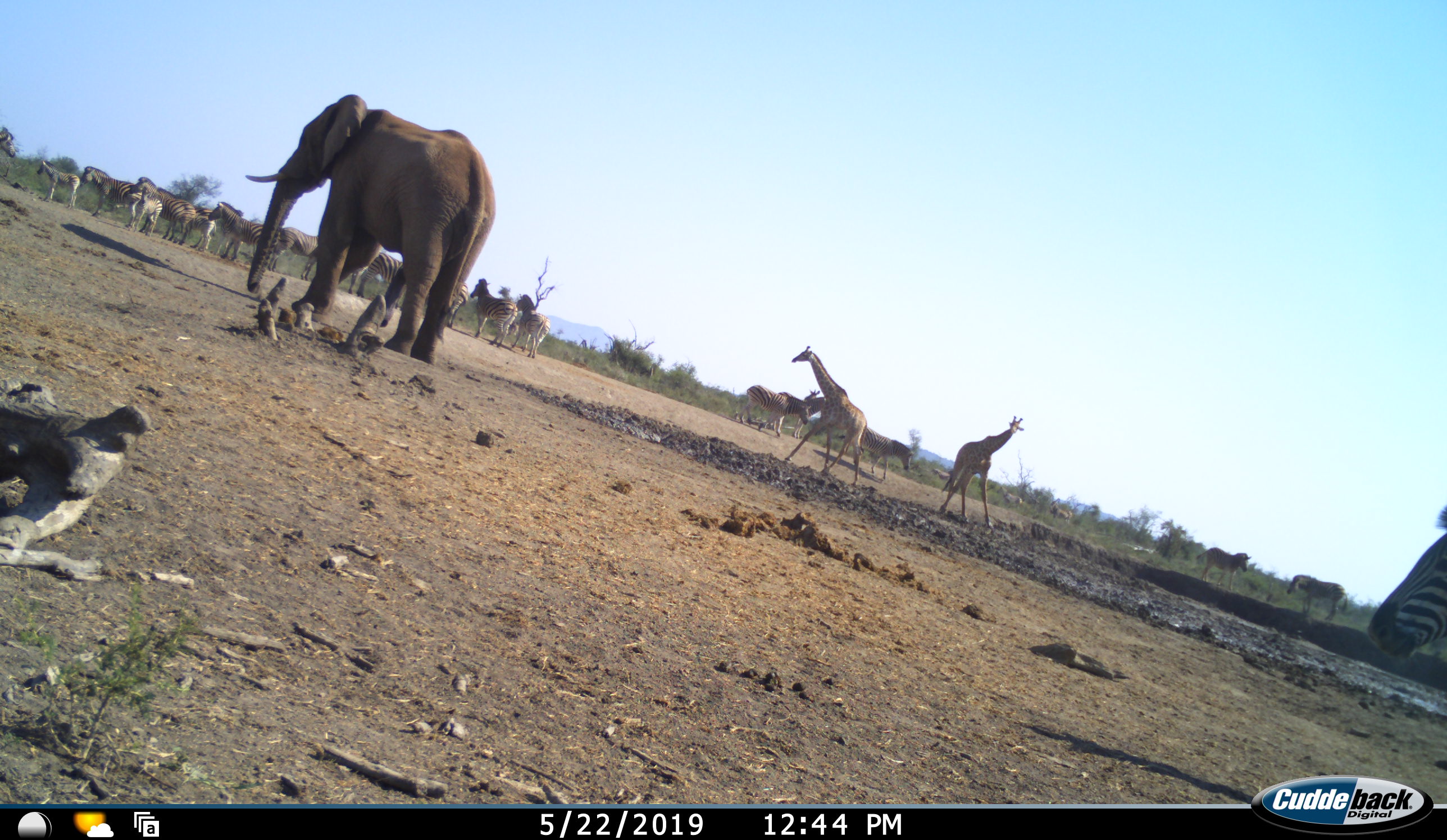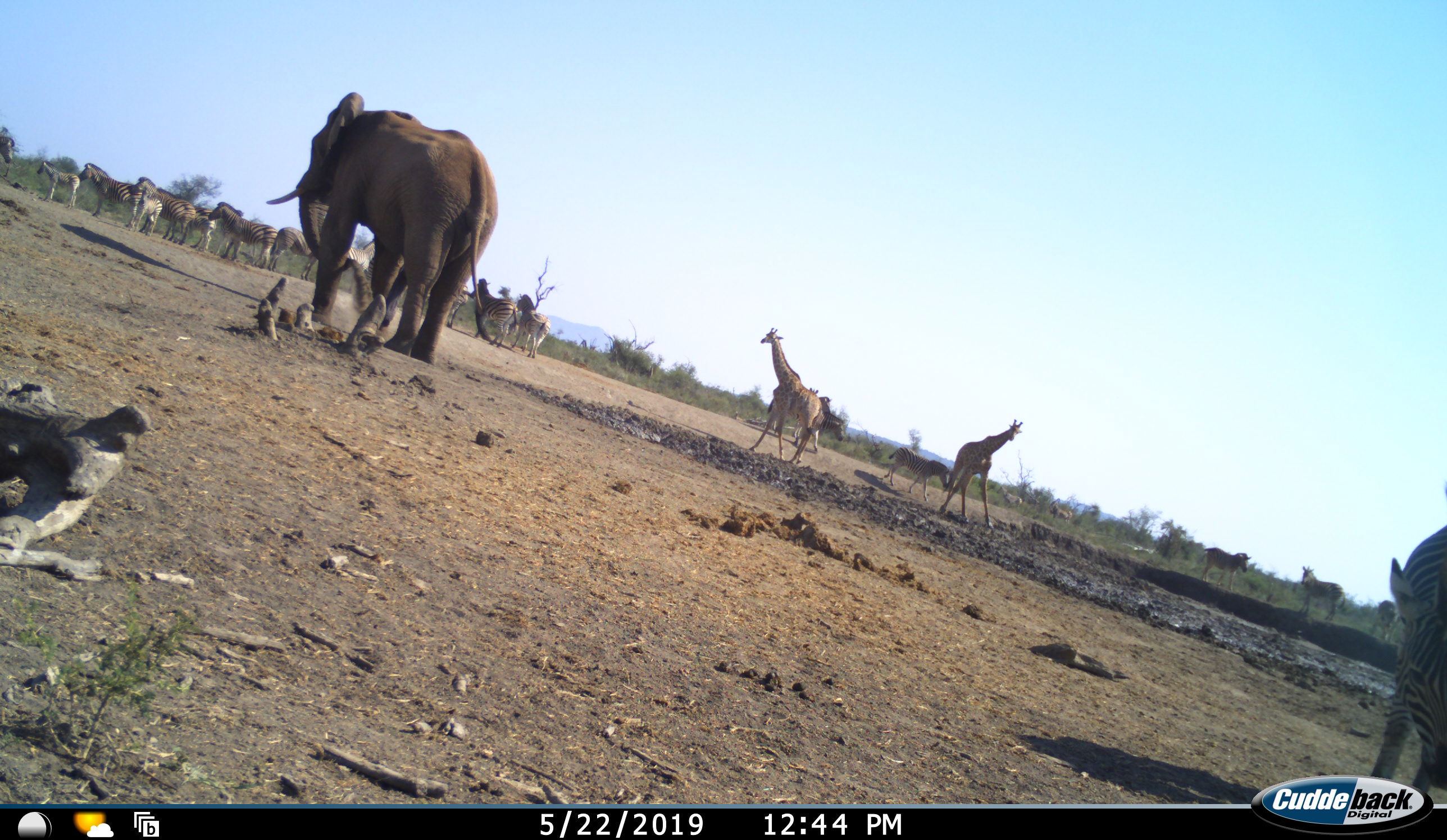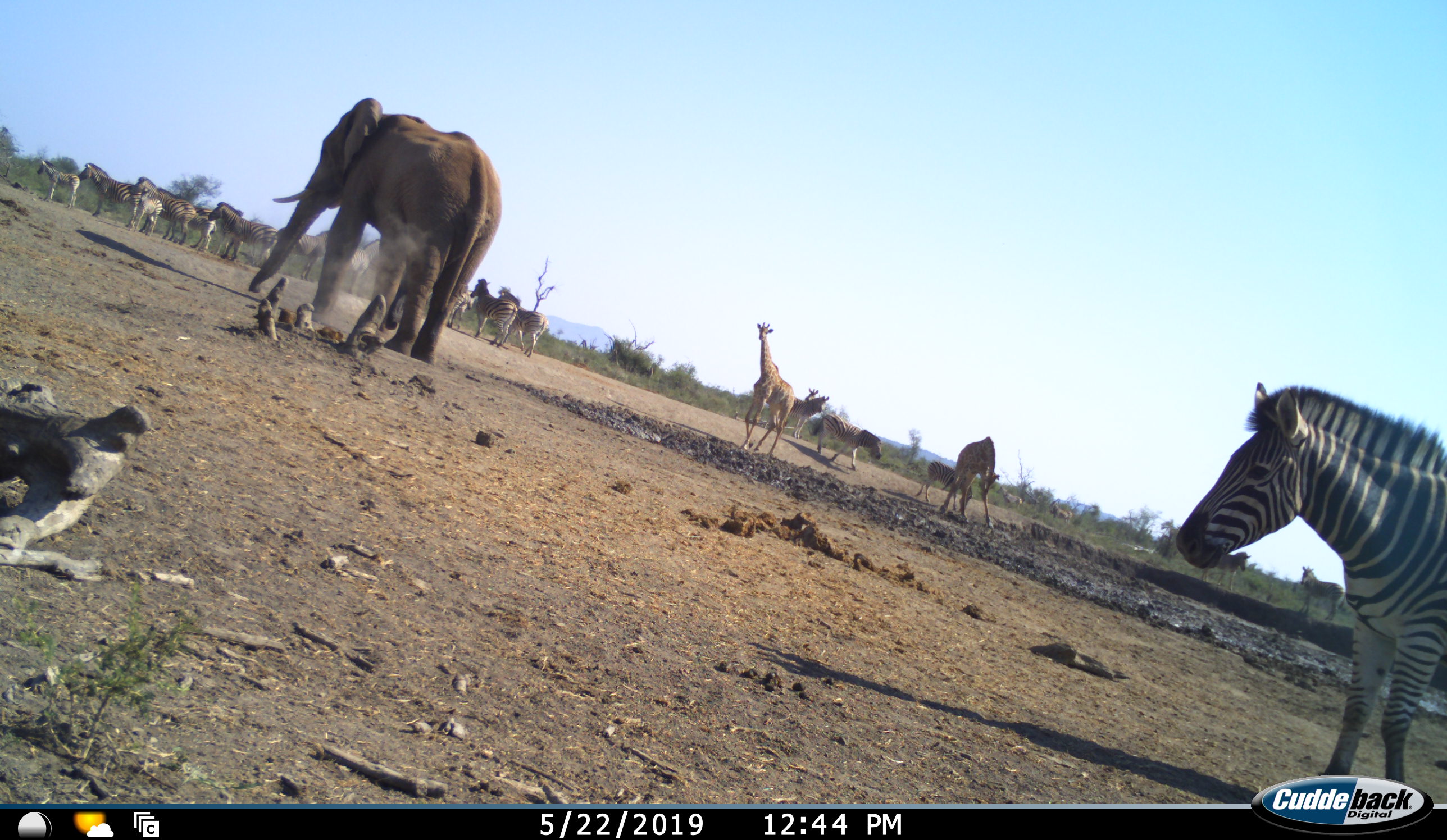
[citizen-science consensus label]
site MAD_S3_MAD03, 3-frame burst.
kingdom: Animalia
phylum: Chordata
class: Mammalia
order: Proboscidea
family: Elephantidae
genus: Loxodonta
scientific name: Loxodonta africana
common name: african bush elephant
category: elephant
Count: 1.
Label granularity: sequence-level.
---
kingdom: Animalia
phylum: Chordata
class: Mammalia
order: Artiodactyla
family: Giraffidae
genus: Giraffa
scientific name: Giraffa camelopardalis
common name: giraffe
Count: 2.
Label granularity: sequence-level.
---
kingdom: Animalia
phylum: Chordata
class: Mammalia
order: Perissodactyla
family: Equidae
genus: Equus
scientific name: Equus quagga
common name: plains zebra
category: zebraplains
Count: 11-50.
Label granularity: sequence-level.